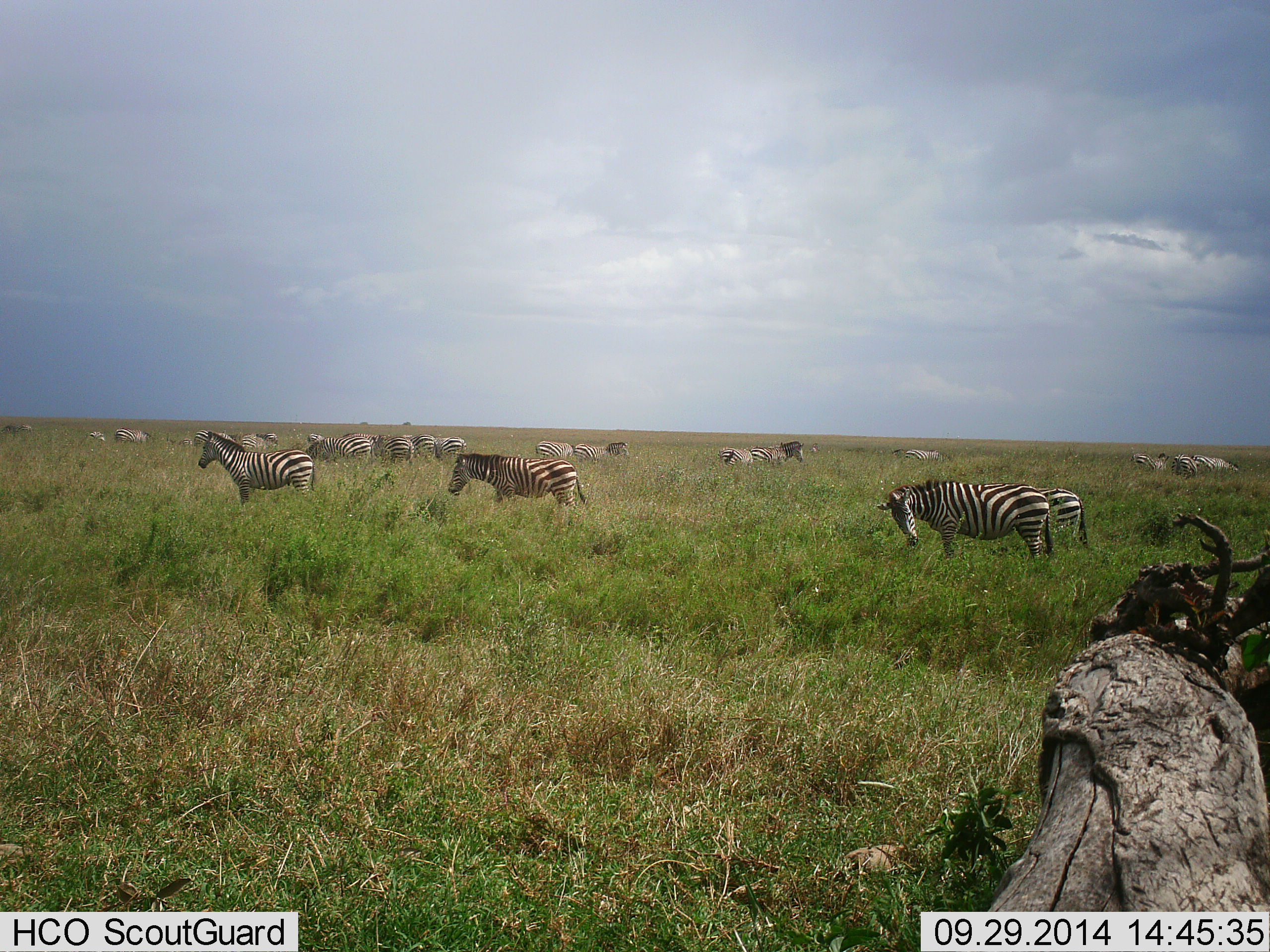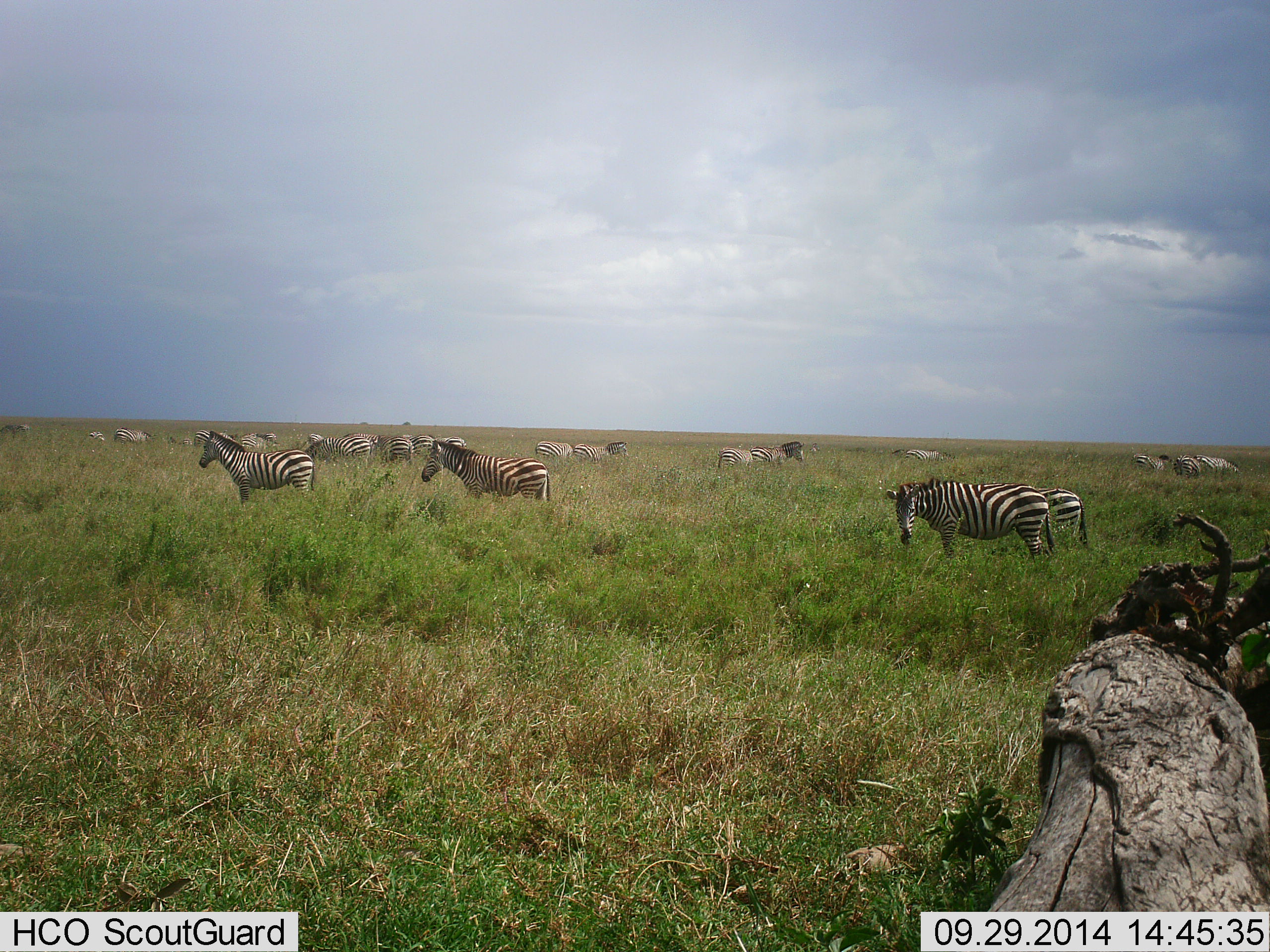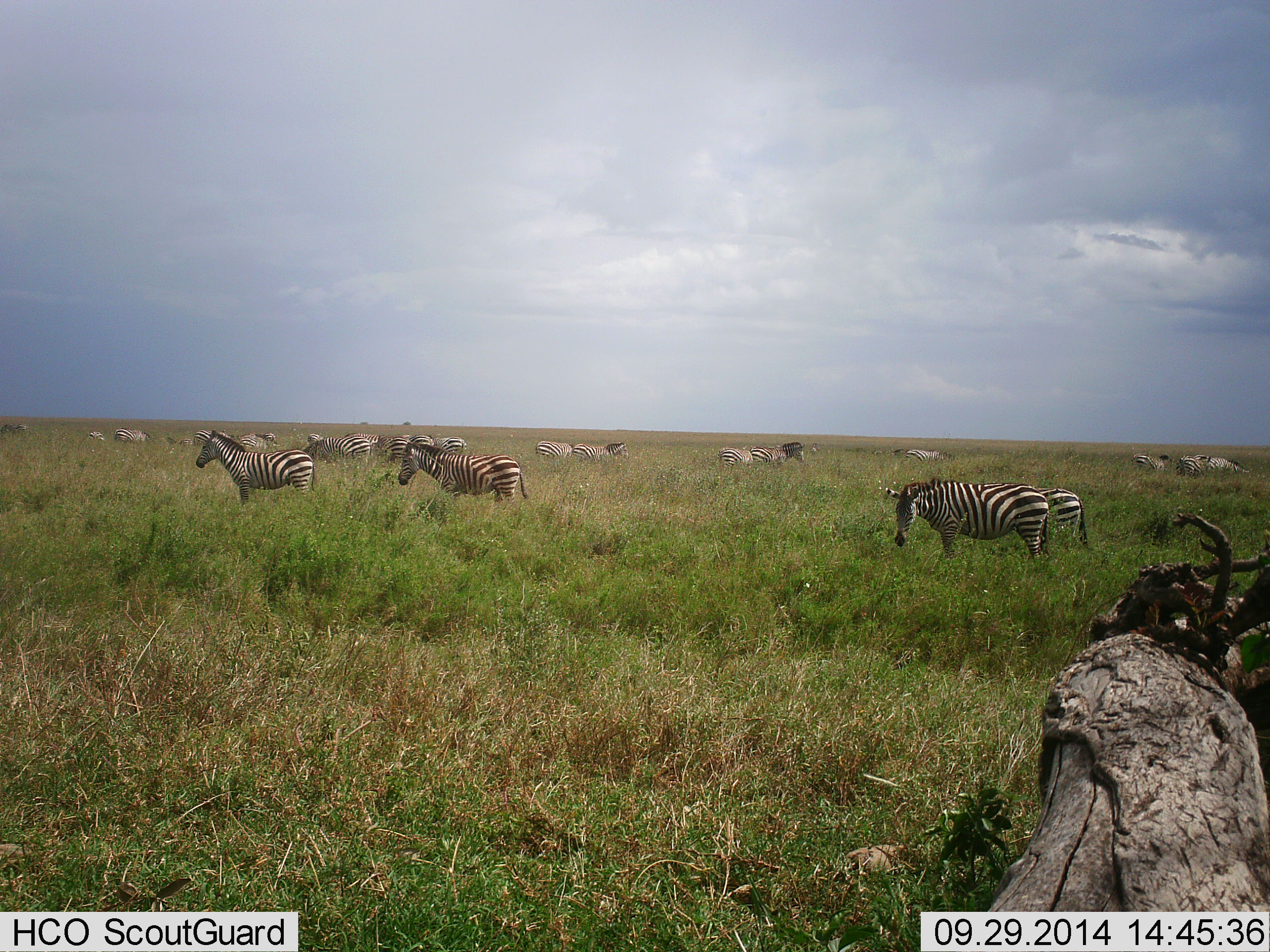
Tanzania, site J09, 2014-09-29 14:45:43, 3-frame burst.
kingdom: Animalia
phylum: Chordata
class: Mammalia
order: Perissodactyla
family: Equidae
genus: Equus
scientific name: Equus quagga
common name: plains zebra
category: zebra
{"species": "zebra (plains zebra) (Equus quagga)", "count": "11-50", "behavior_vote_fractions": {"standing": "90%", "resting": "10%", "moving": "50%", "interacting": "0%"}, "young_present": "0%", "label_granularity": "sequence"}